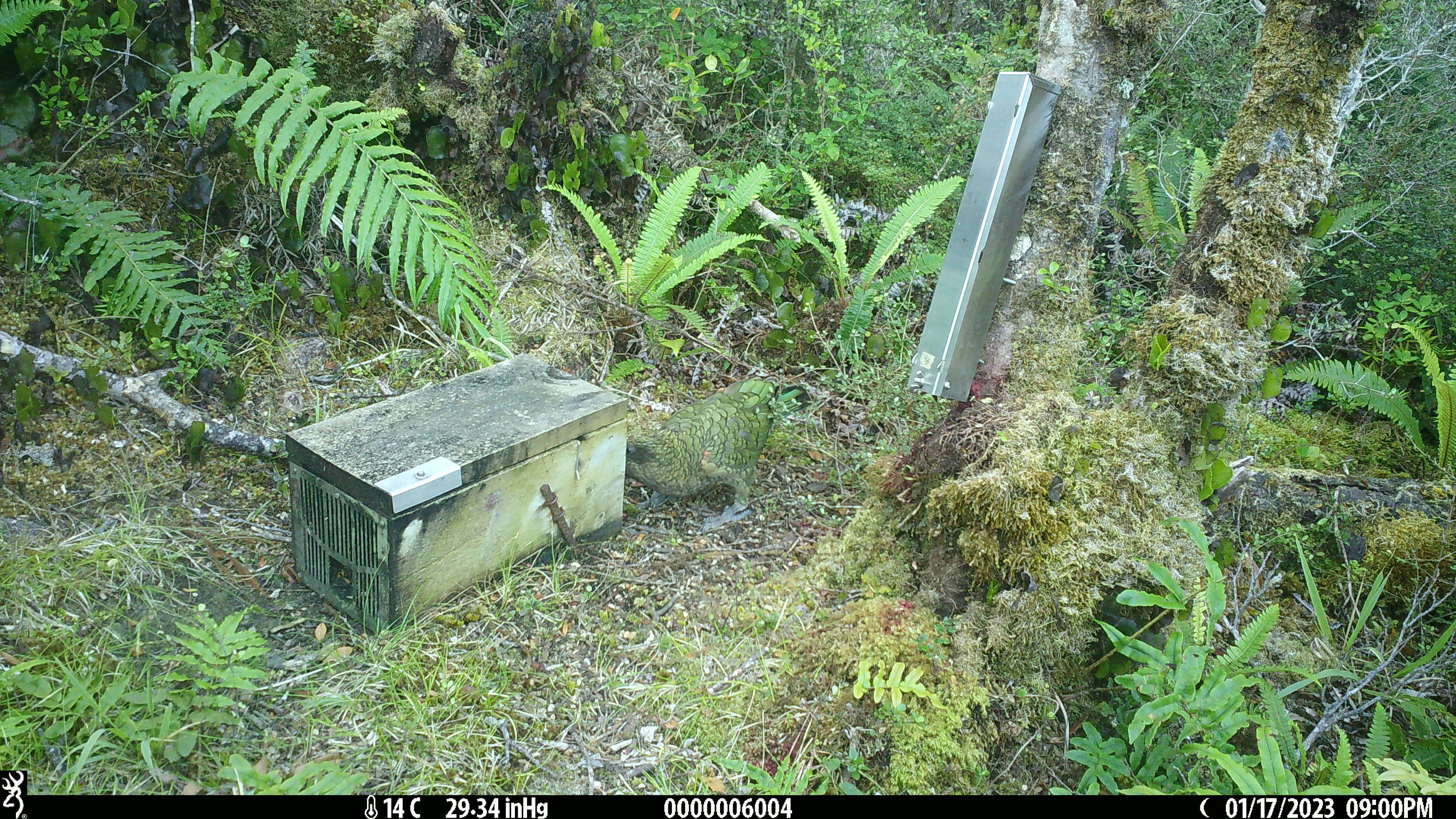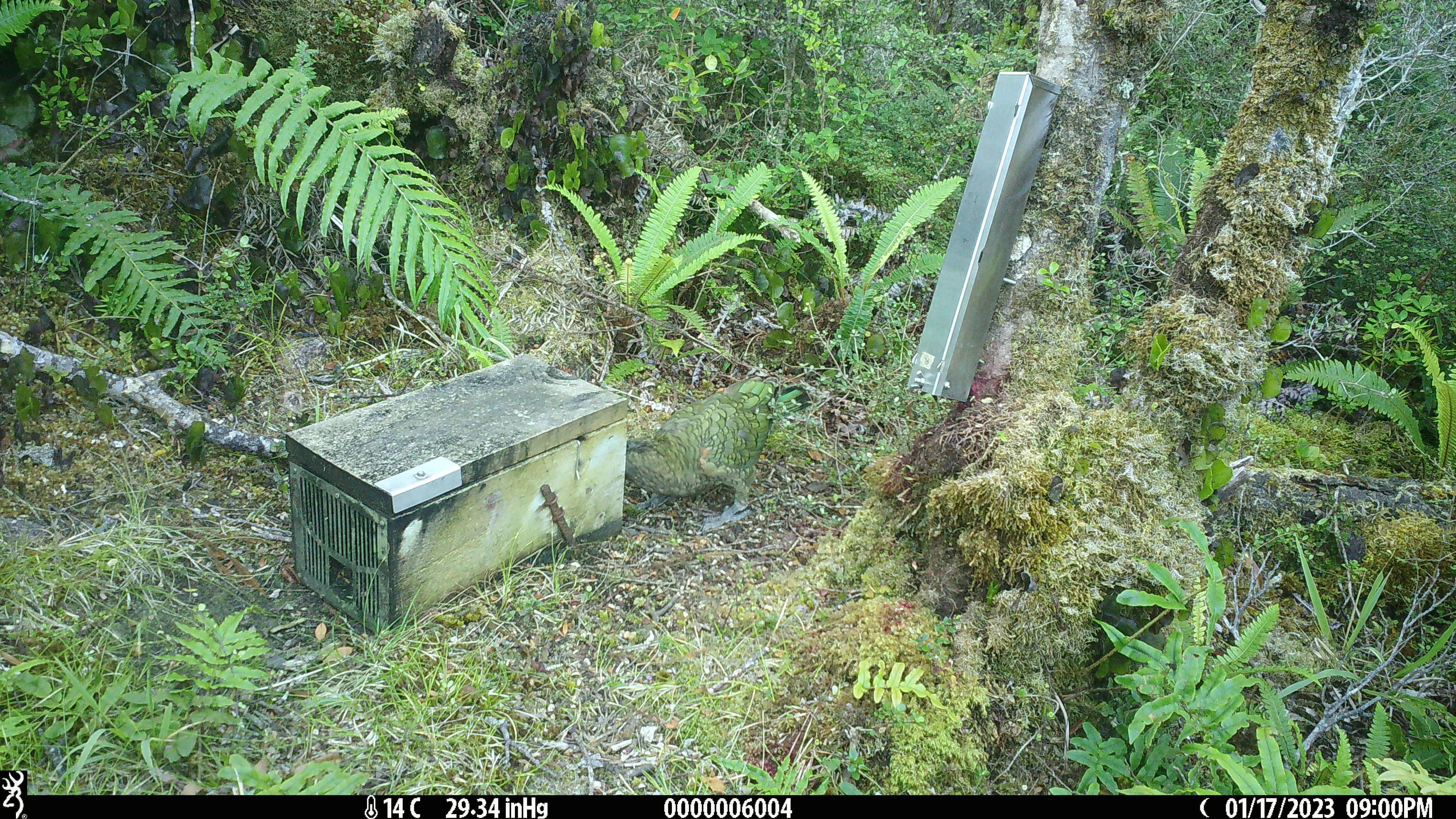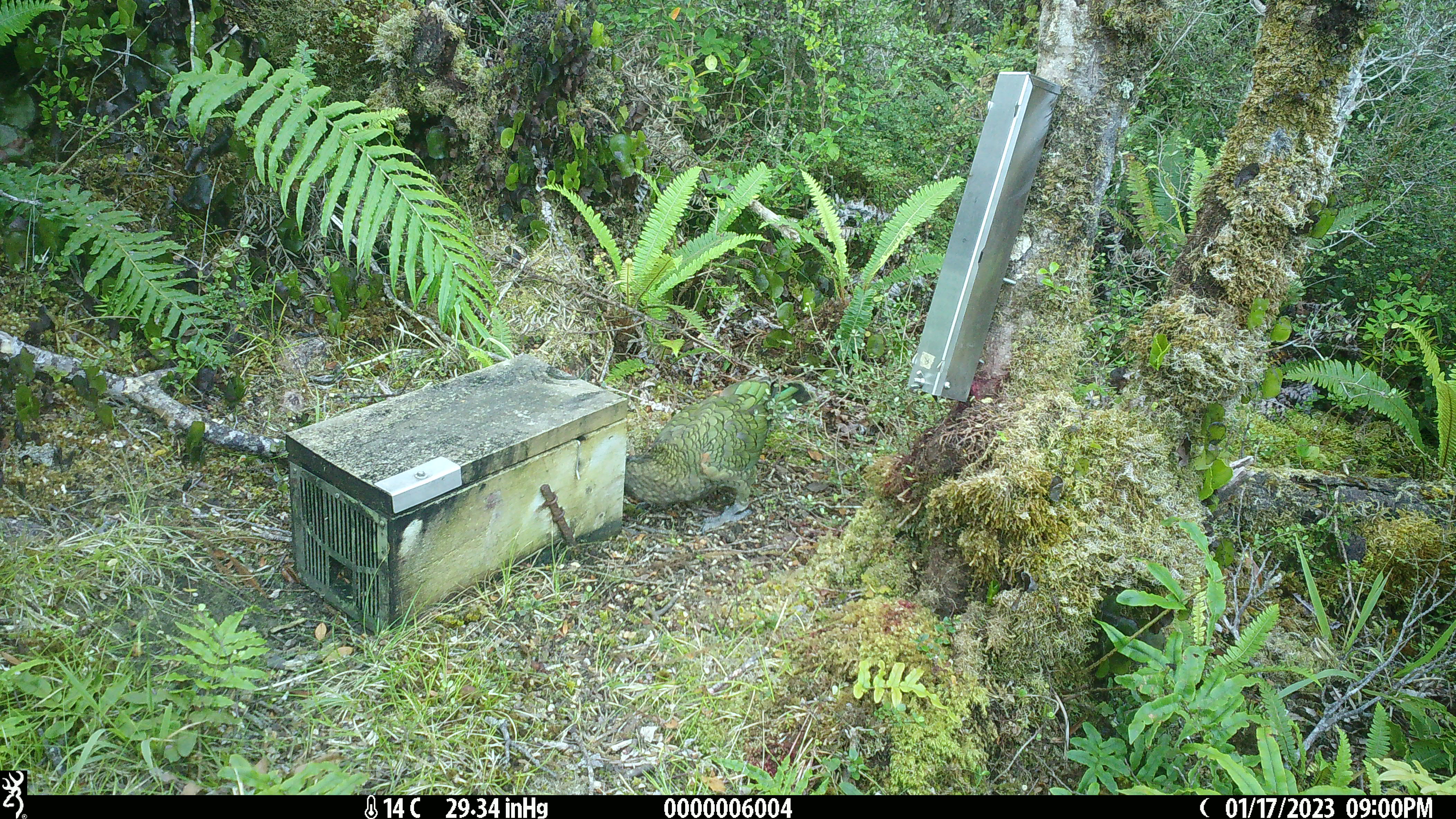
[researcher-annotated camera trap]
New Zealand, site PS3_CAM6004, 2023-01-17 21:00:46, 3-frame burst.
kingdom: Animalia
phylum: Chordata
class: Aves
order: Psittaciformes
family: Strigopidae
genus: Nestor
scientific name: Nestor notabilis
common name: kea